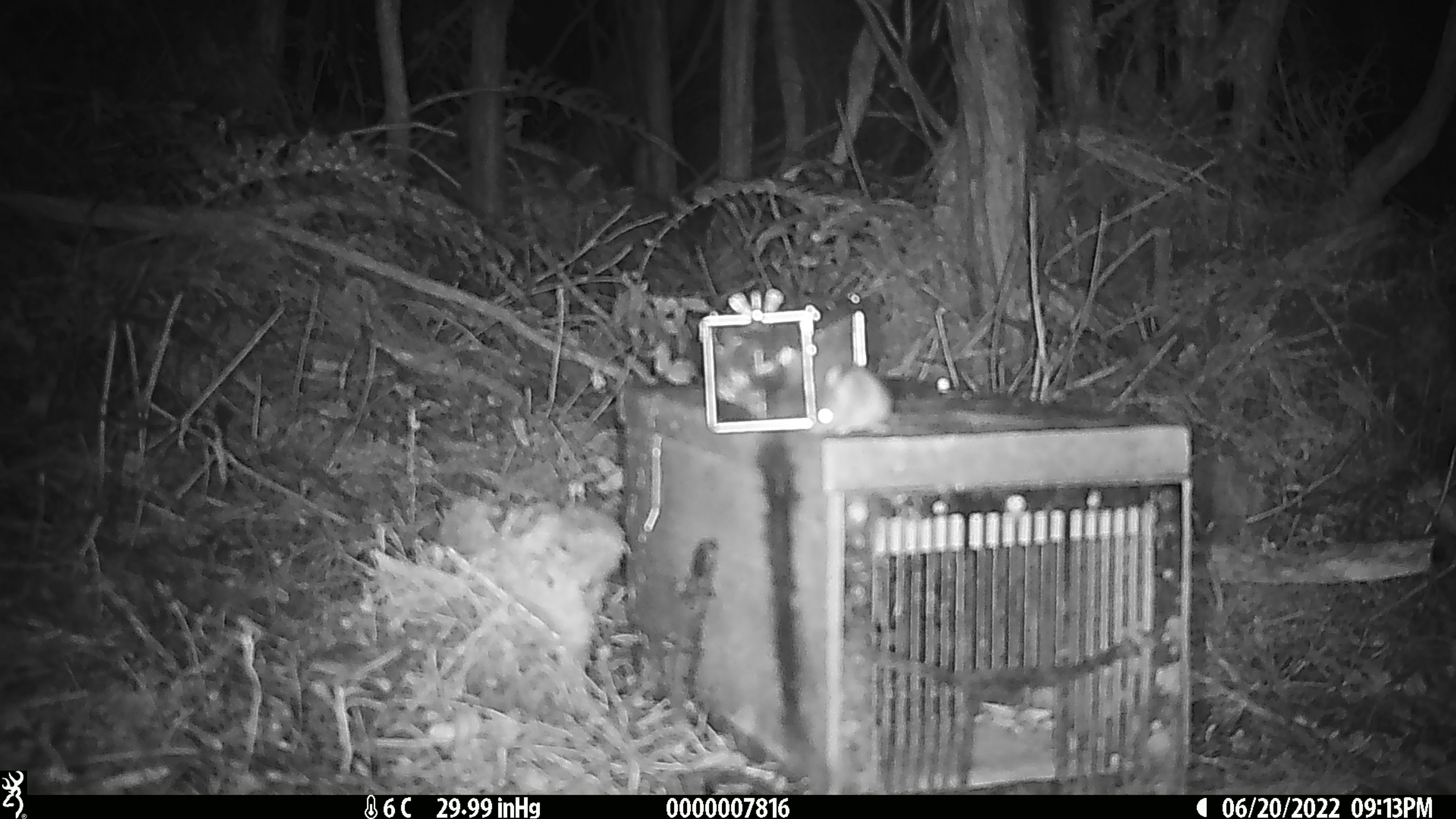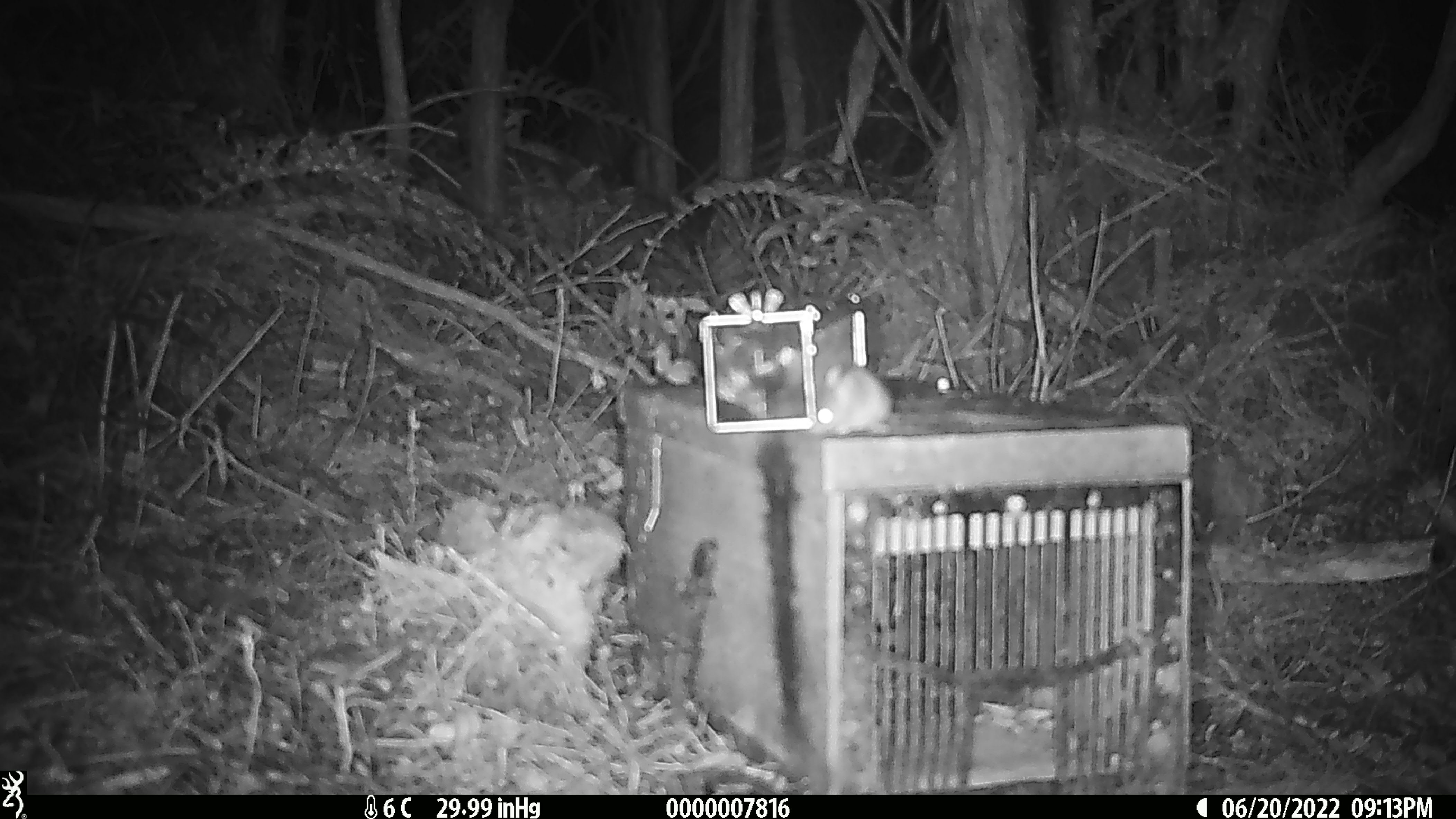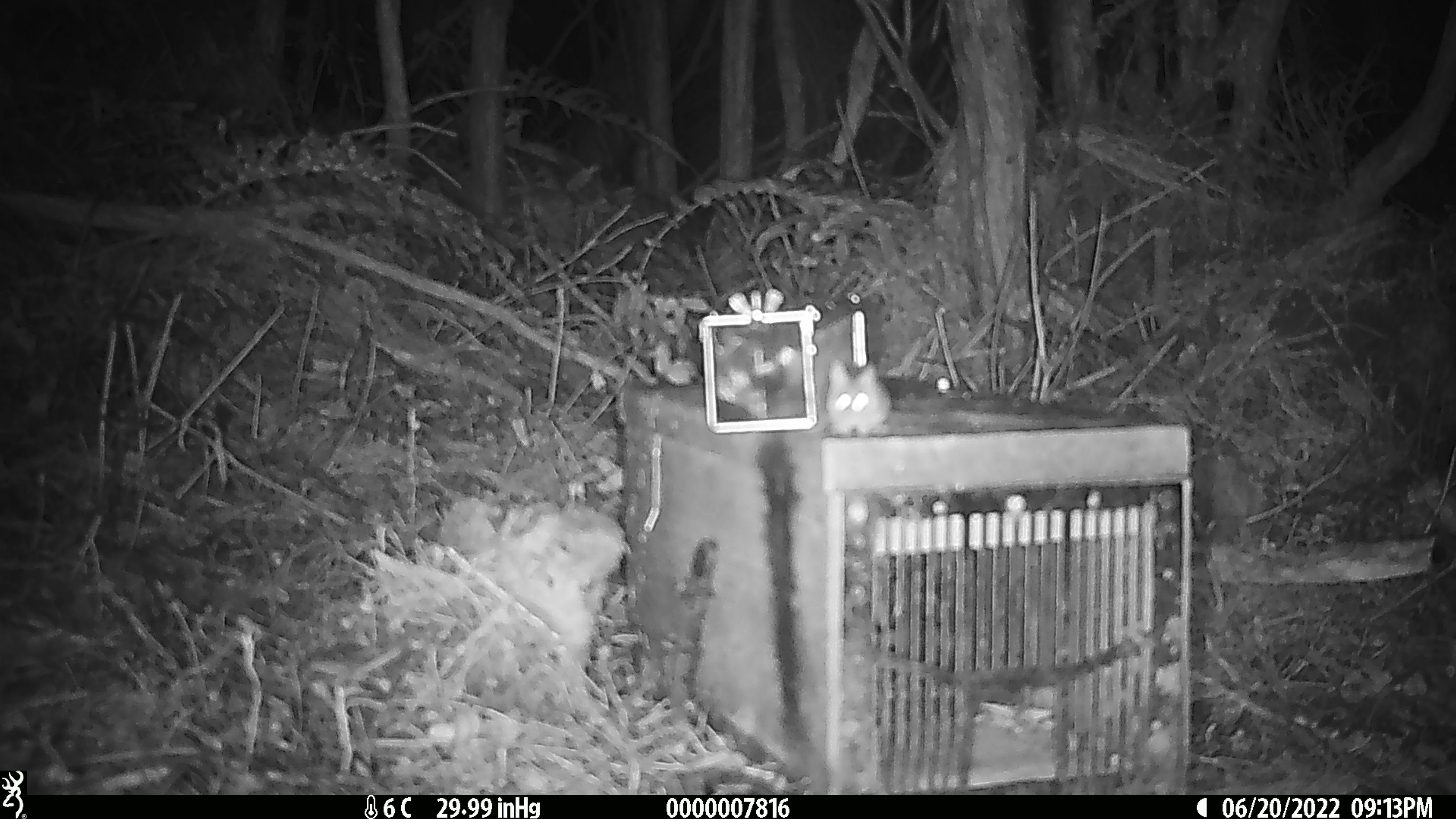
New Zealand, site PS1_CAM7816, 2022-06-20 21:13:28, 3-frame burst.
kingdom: Animalia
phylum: Chordata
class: Mammalia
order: Rodentia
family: Muridae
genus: Mus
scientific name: Mus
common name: mouse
Mouse (Mus).